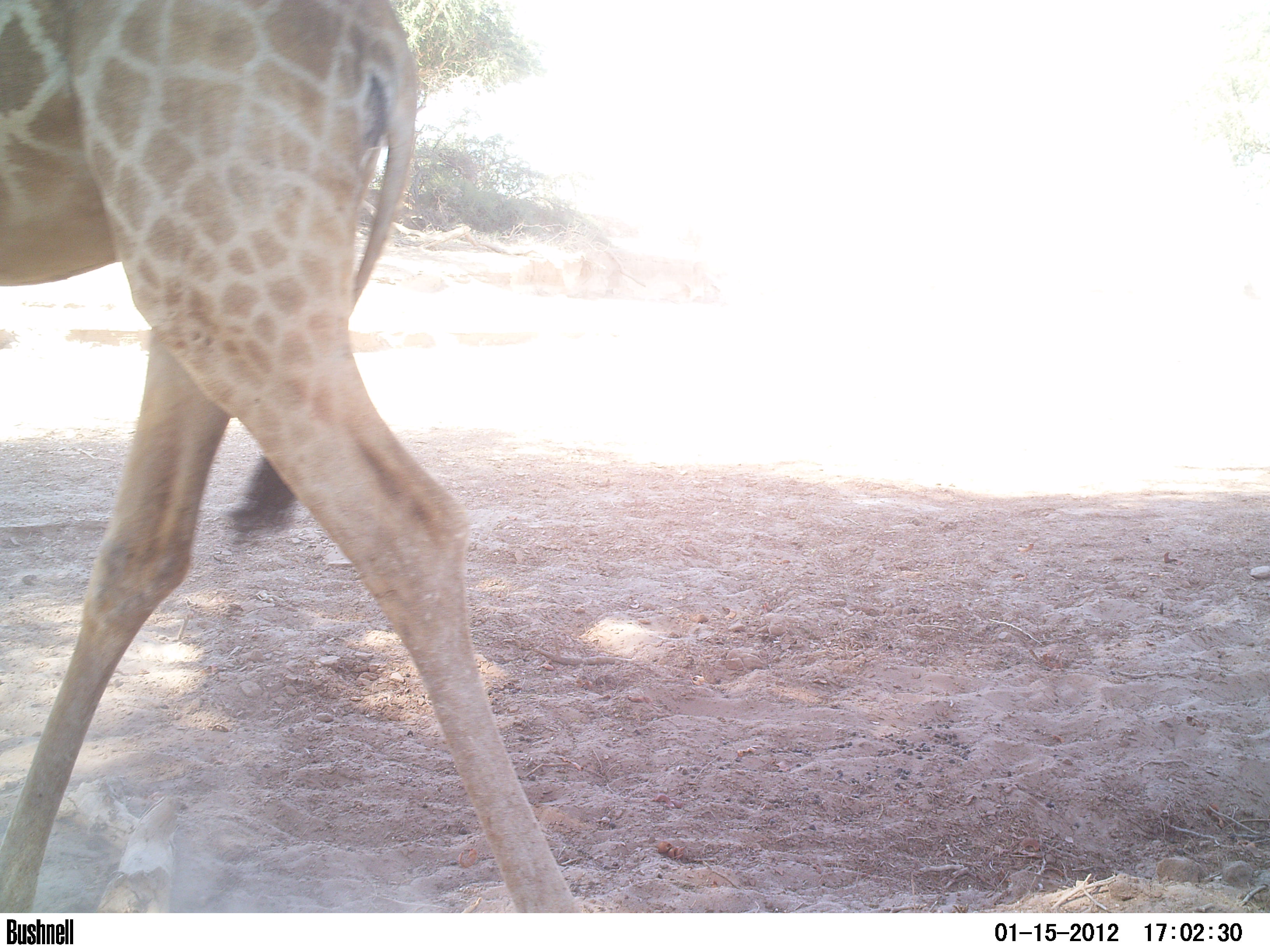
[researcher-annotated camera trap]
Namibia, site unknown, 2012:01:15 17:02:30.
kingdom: Animalia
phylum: Chordata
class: Mammalia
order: Artiodactyla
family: Giraffidae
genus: Giraffa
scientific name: Giraffa camelopardalis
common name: giraffe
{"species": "Giraffa camelopardalis (giraffe)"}